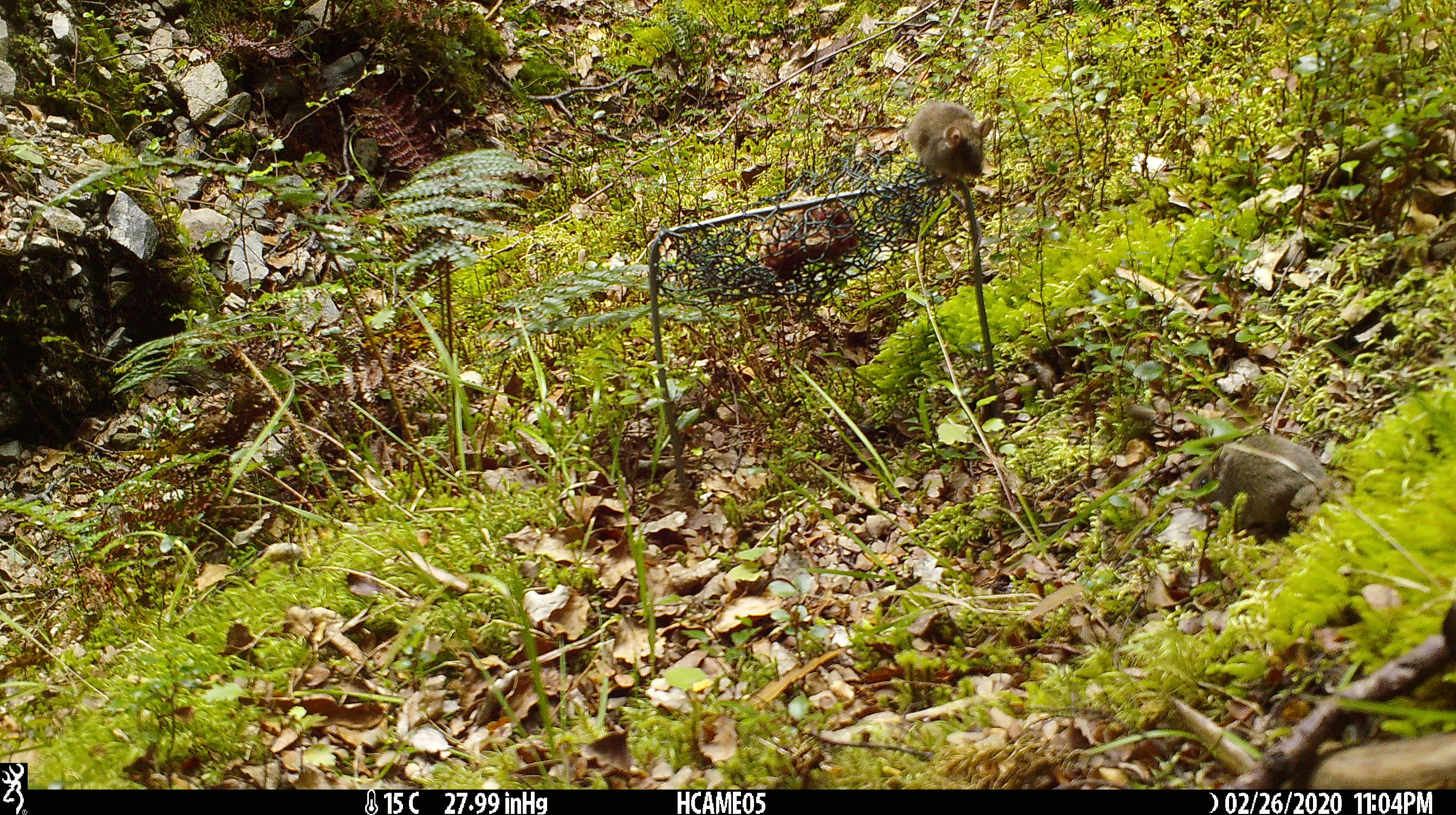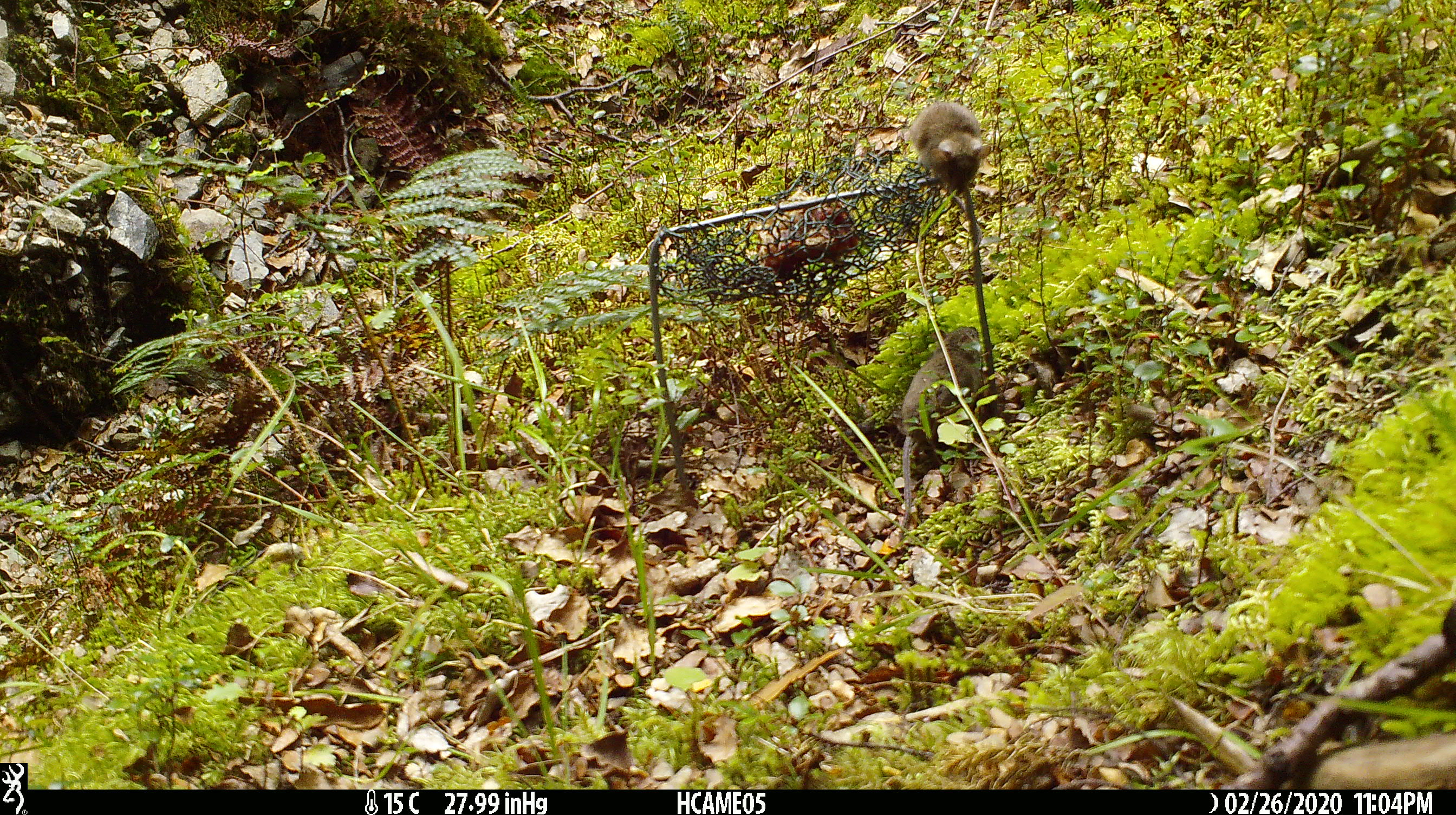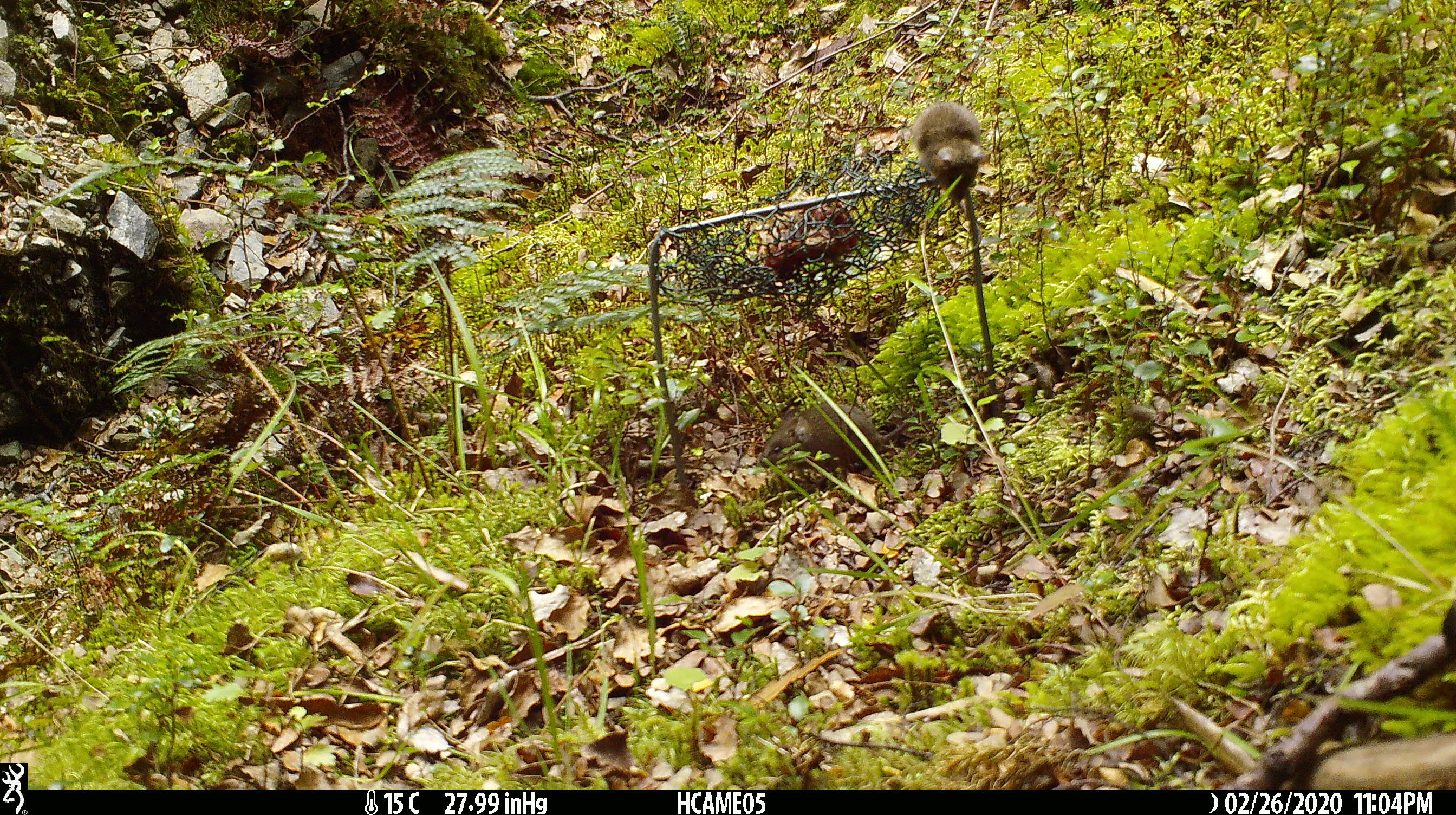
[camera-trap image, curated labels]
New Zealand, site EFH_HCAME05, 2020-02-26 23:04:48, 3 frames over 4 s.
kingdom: Animalia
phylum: Chordata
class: Mammalia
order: Rodentia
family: Muridae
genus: Mus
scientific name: Mus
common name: mouse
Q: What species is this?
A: Mouse (Mus).